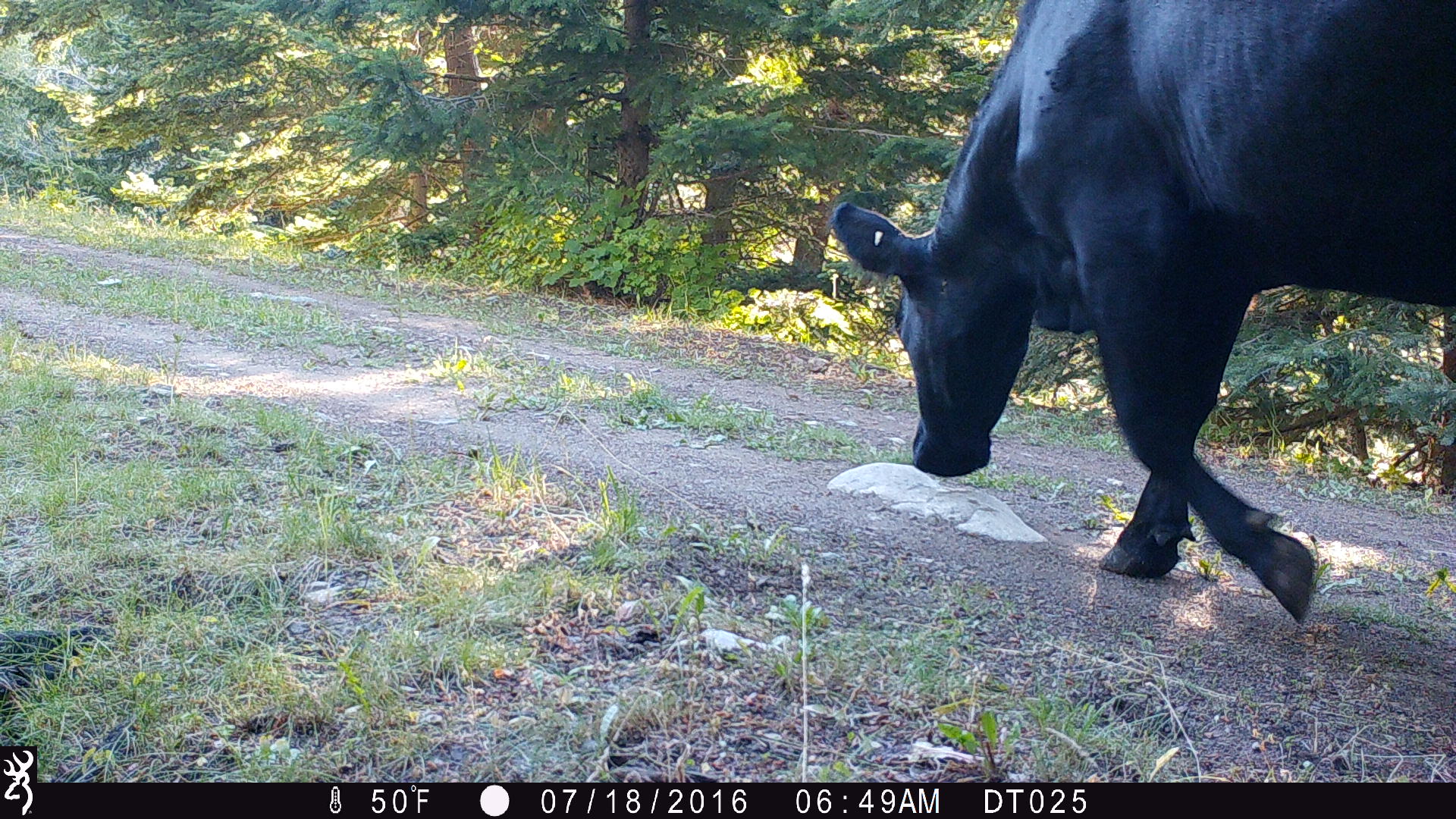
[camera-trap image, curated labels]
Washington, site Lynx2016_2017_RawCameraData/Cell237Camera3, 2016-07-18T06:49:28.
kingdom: Animalia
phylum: Chordata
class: Mammalia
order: Artiodactyla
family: Bovidae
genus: Bos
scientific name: Bos taurus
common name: domestic cattle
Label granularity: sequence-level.